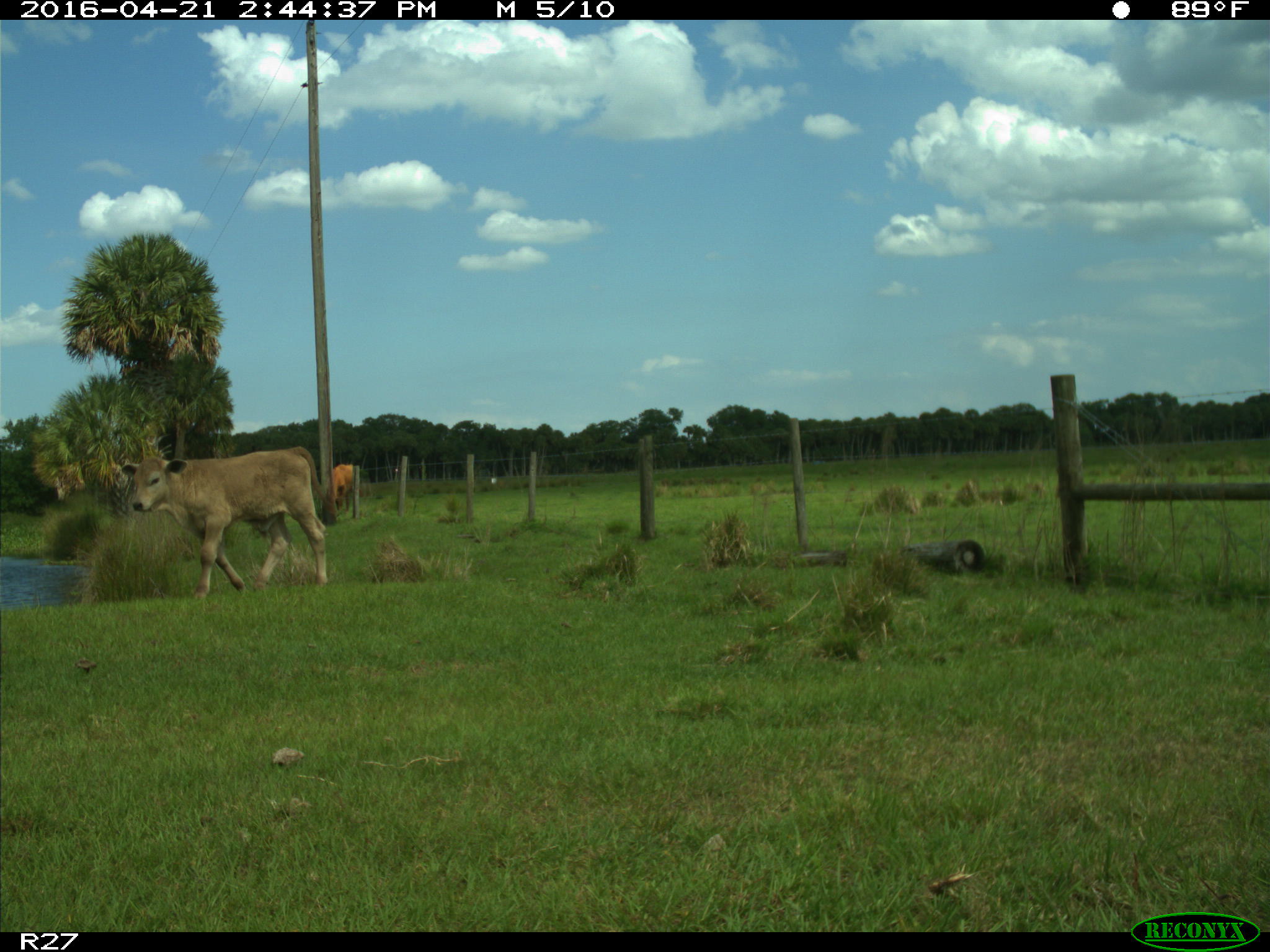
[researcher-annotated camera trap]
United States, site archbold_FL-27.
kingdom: Animalia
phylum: Chordata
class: Mammalia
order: Artiodactyla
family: Bovidae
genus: Bos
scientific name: Bos taurus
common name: domestic cow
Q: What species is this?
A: Bos taurus (domestic cow).